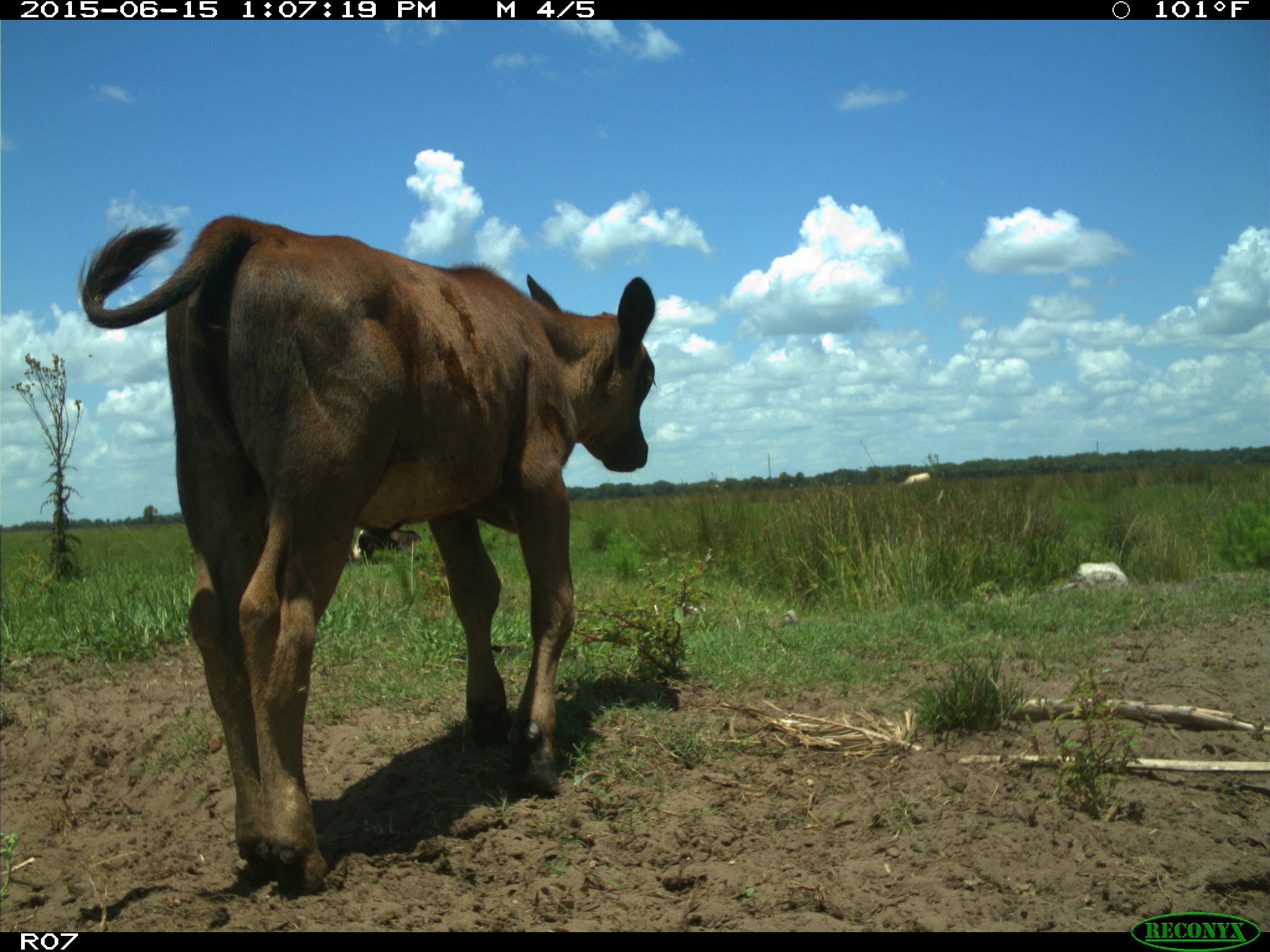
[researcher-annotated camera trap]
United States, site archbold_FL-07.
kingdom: Animalia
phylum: Chordata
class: Mammalia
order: Artiodactyla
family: Bovidae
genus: Bos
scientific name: Bos taurus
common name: domestic cow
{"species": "Bos taurus (domestic cow)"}